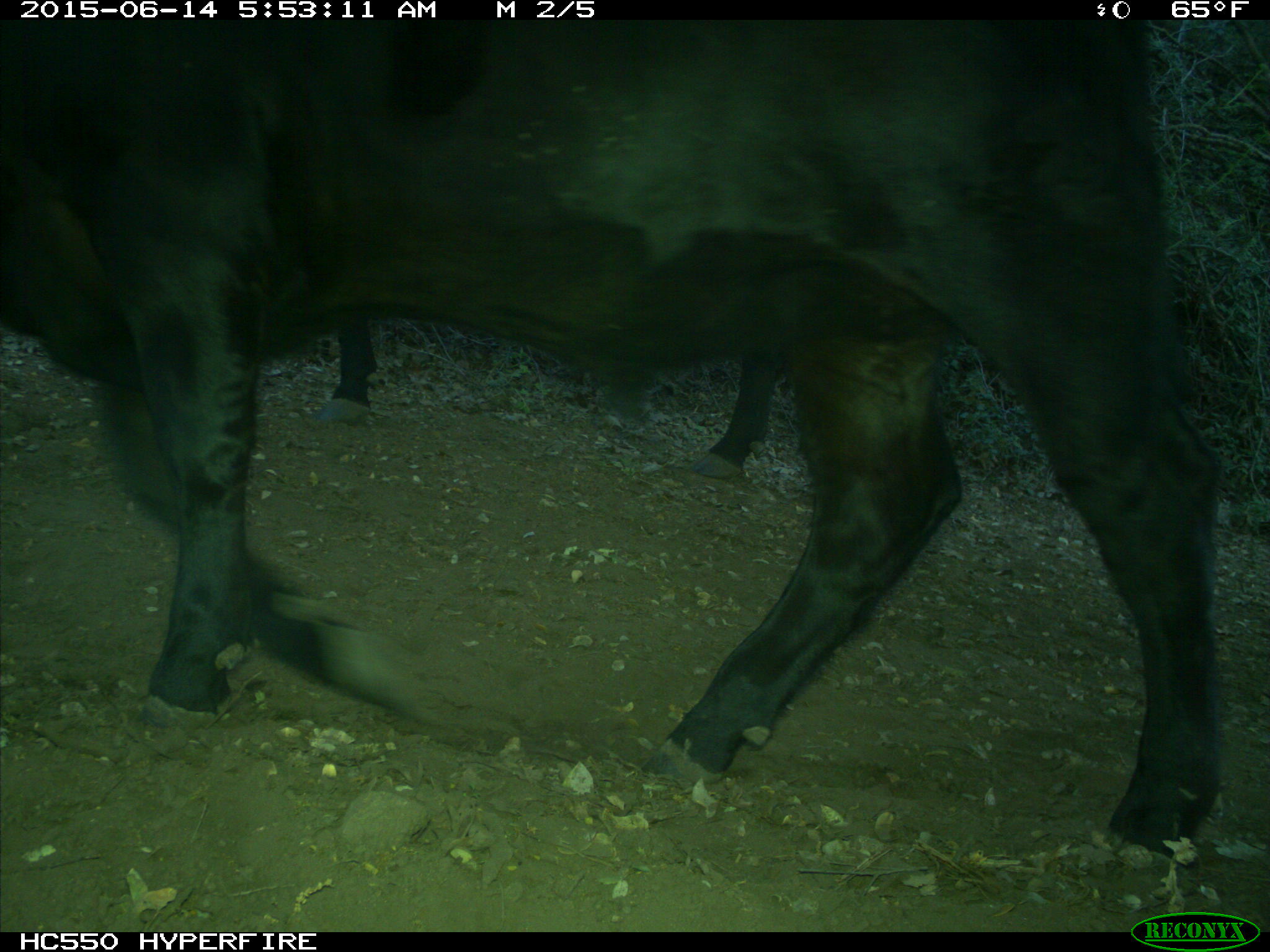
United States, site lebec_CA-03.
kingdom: Animalia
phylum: Chordata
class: Mammalia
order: Artiodactyla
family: Bovidae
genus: Bos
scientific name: Bos taurus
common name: domestic cow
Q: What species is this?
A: Bos taurus (domestic cow).